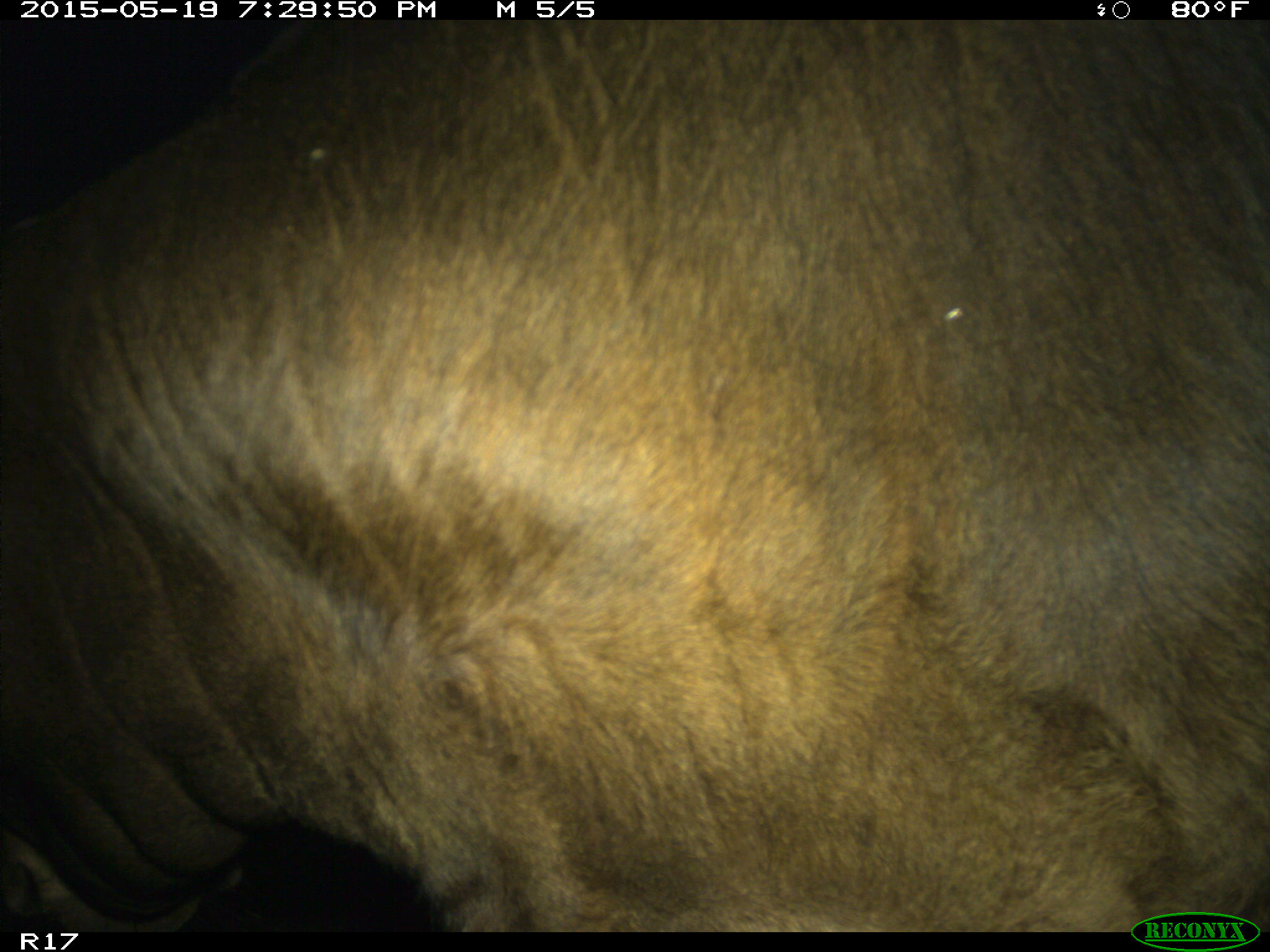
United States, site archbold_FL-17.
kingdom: Animalia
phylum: Chordata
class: Mammalia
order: Artiodactyla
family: Bovidae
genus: Bos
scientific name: Bos taurus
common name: domestic cow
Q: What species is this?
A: Bos taurus (domestic cow).